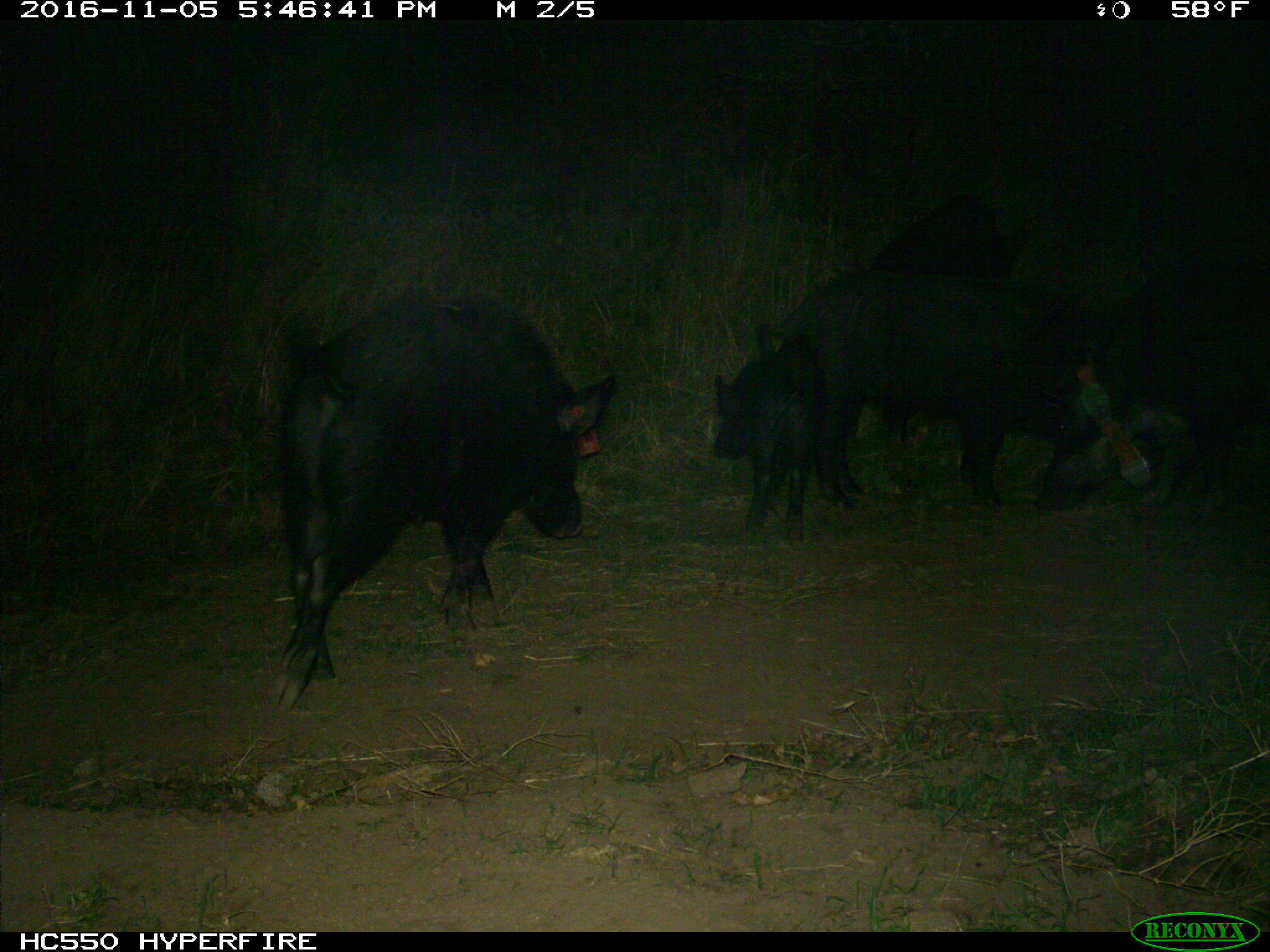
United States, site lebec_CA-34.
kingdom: Animalia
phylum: Chordata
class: Mammalia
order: Artiodactyla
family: Suidae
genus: Sus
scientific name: Sus scrofa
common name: wild boar